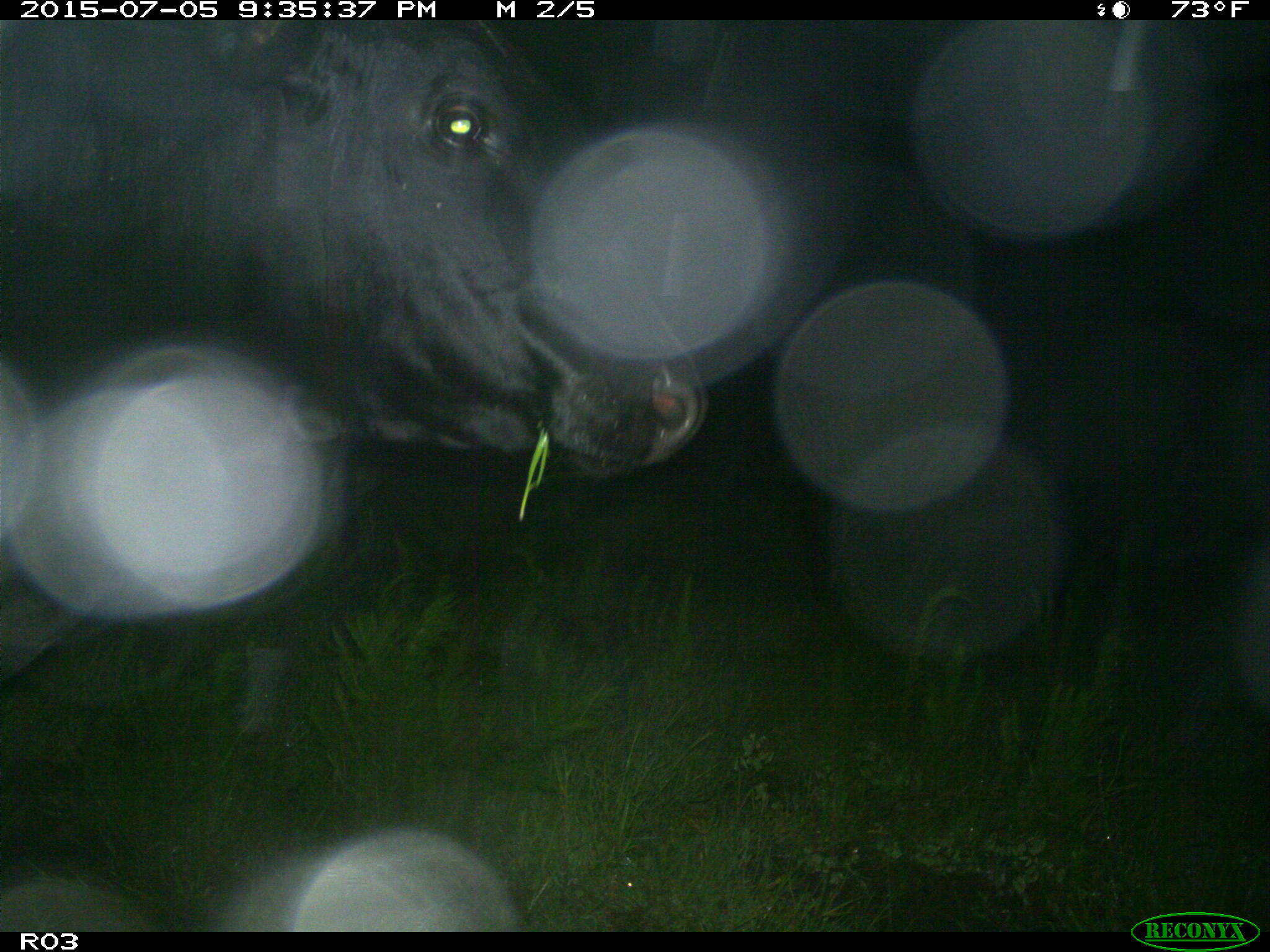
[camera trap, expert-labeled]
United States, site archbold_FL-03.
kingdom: Animalia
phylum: Chordata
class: Mammalia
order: Artiodactyla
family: Bovidae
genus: Bos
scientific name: Bos taurus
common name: domestic cow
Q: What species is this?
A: Bos taurus (domestic cow).